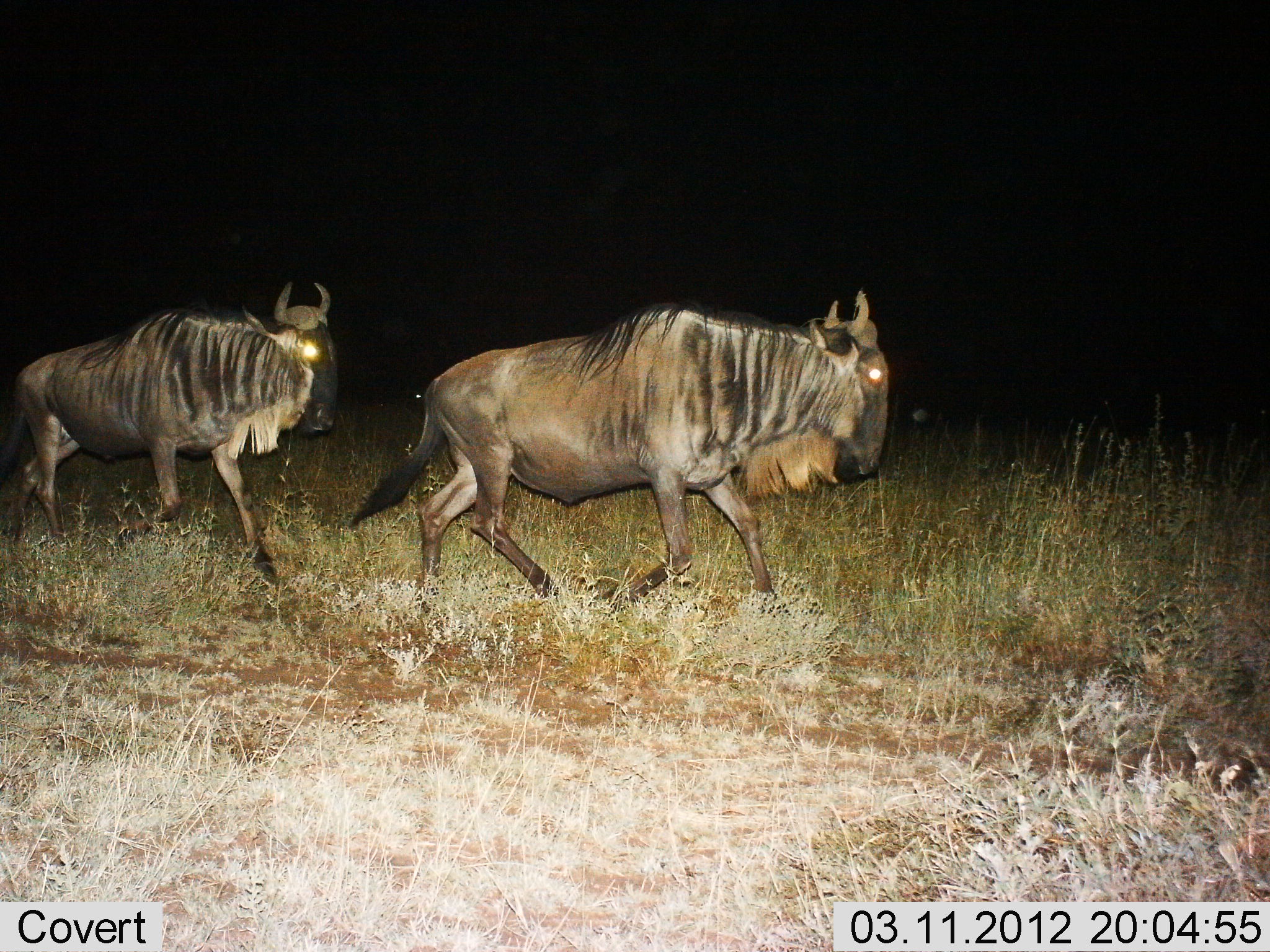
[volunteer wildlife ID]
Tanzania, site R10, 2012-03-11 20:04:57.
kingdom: Animalia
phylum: Chordata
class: Mammalia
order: Artiodactyla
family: Bovidae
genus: Connochaetes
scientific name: Connochaetes taurinus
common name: blue wildebeest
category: wildebeest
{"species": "wildebeest (blue wildebeest) (Connochaetes taurinus)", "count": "2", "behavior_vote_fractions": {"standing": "4%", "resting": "0%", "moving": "93%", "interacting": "4%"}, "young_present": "0%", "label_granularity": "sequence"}